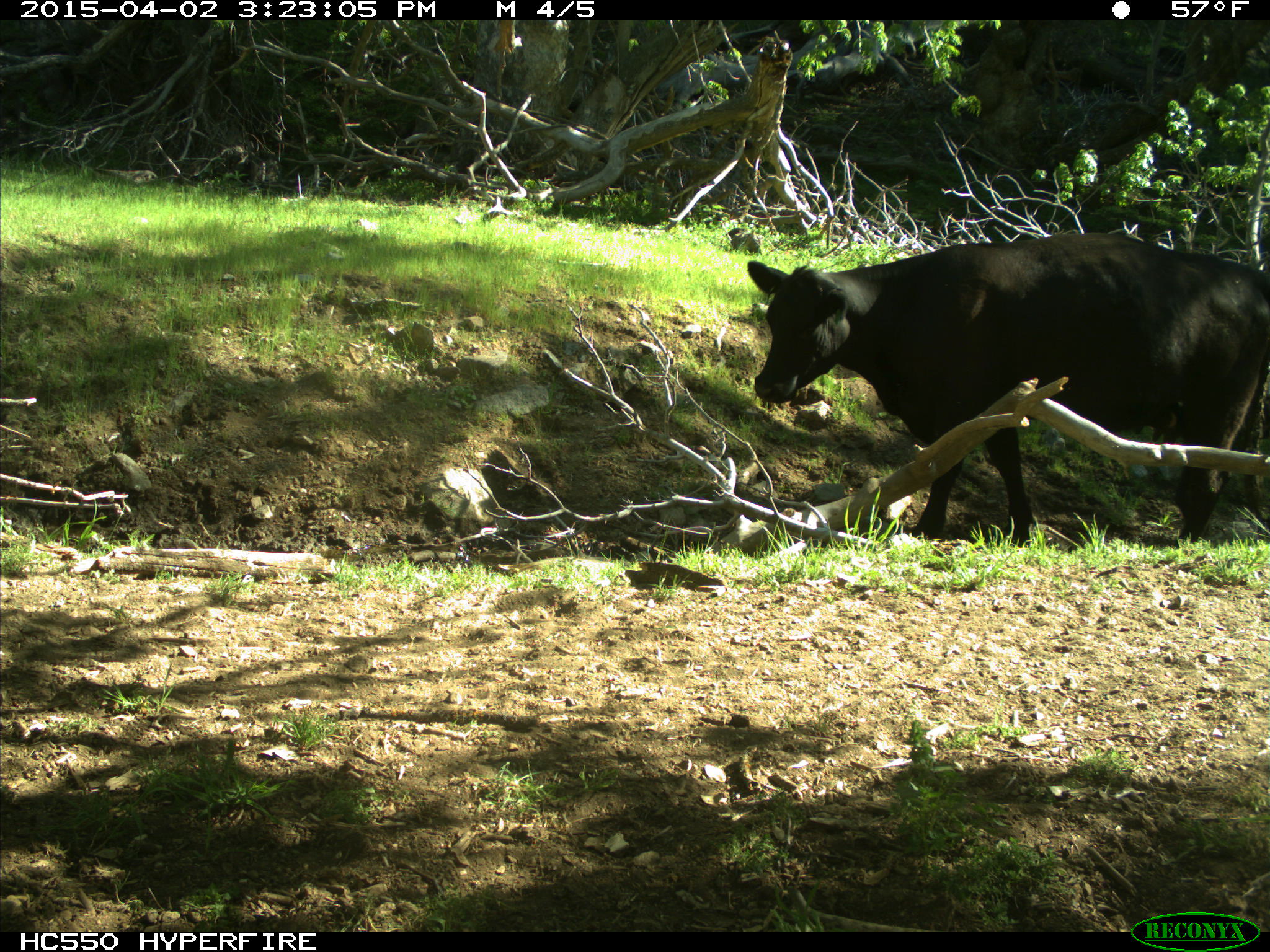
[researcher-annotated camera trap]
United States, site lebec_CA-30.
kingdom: Animalia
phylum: Chordata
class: Mammalia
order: Artiodactyla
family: Bovidae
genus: Bos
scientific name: Bos taurus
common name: domestic cow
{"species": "Bos taurus (domestic cow)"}